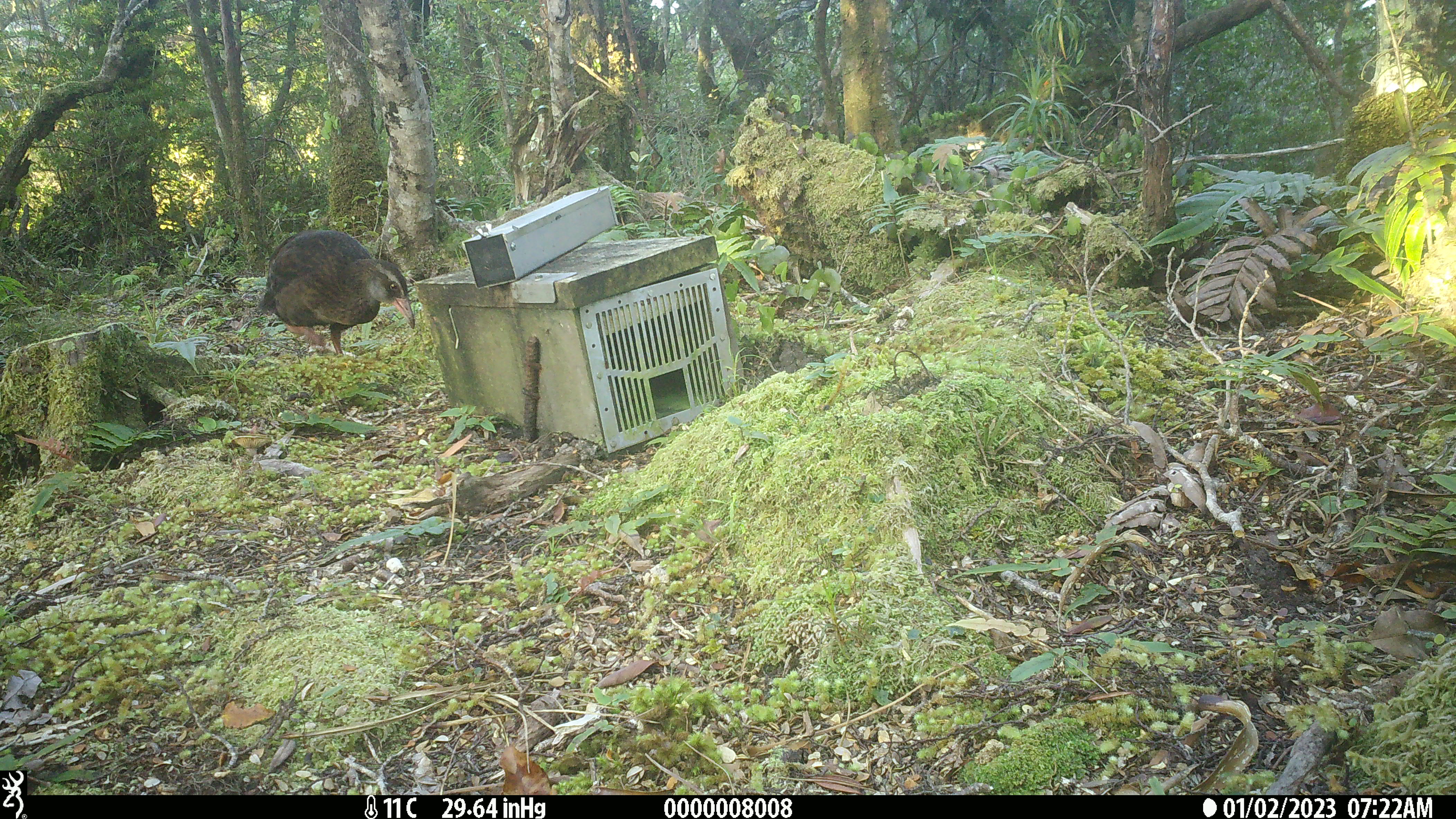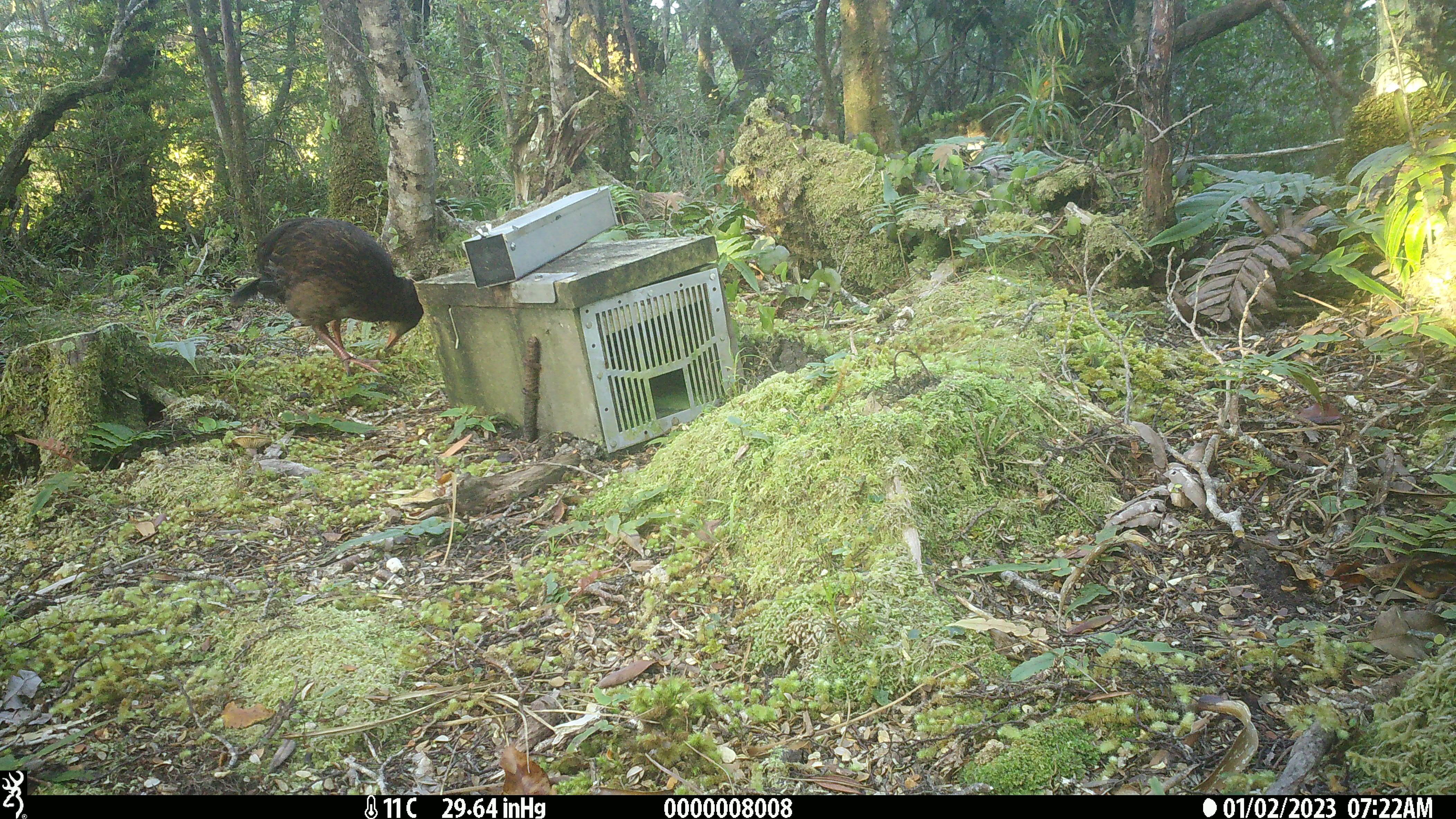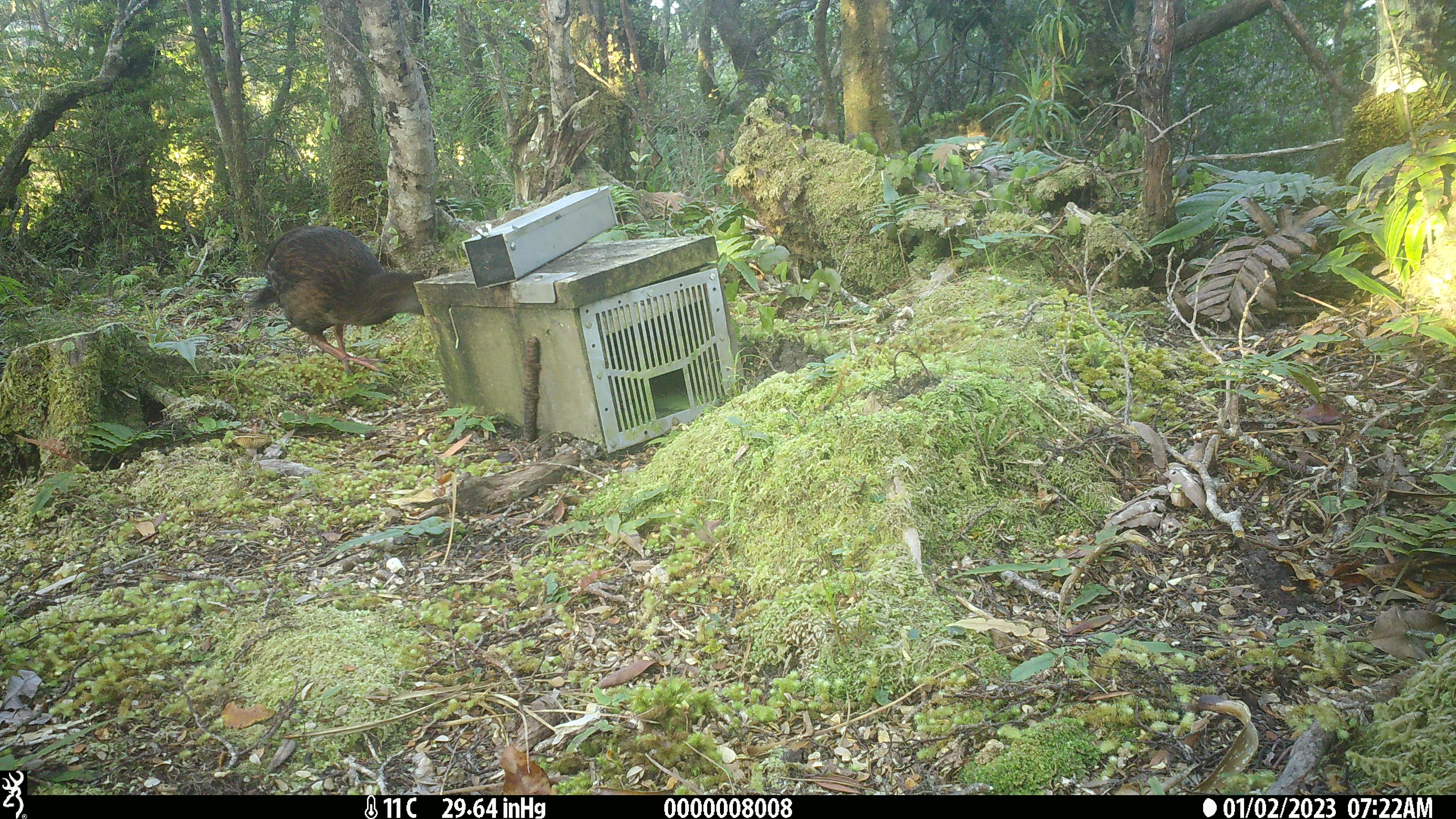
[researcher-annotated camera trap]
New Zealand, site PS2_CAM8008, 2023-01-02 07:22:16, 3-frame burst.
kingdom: Animalia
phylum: Chordata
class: Aves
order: Gruiformes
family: Rallidae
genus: Gallirallus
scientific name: Gallirallus australis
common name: weka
Weka (Gallirallus australis).